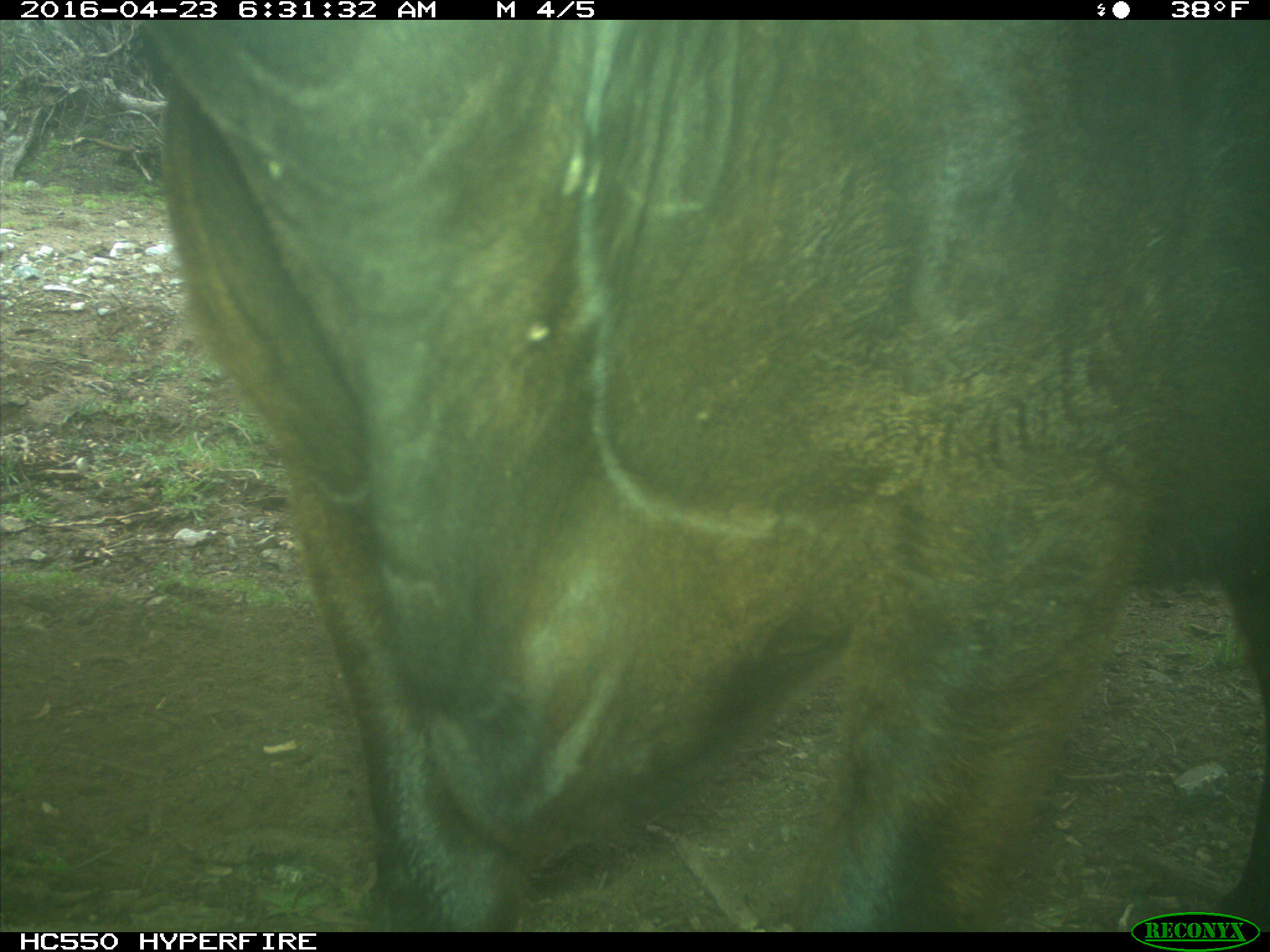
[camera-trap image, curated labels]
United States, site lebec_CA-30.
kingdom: Animalia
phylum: Chordata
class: Mammalia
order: Artiodactyla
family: Bovidae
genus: Bos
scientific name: Bos taurus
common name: domestic cow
Bos taurus (domestic cow).